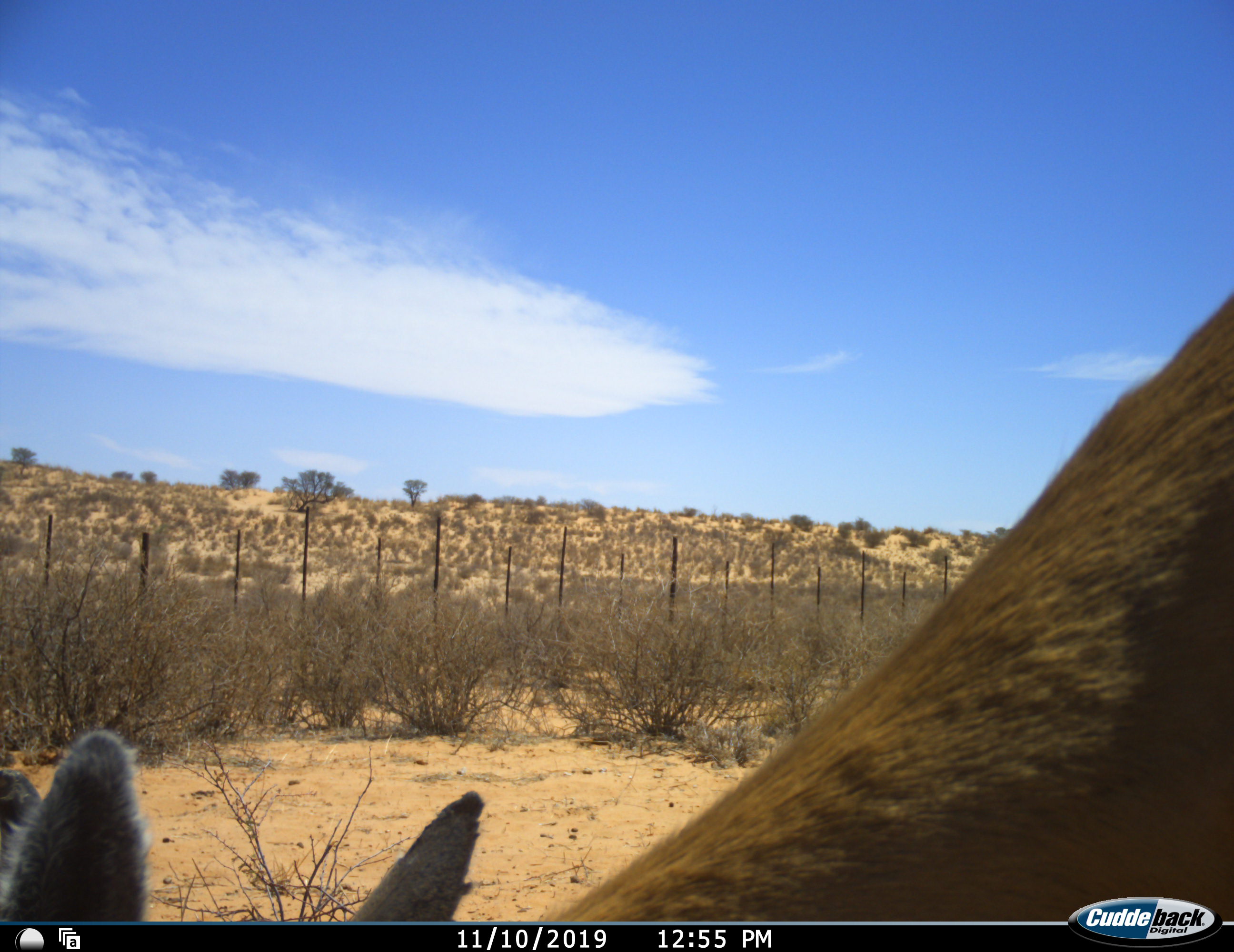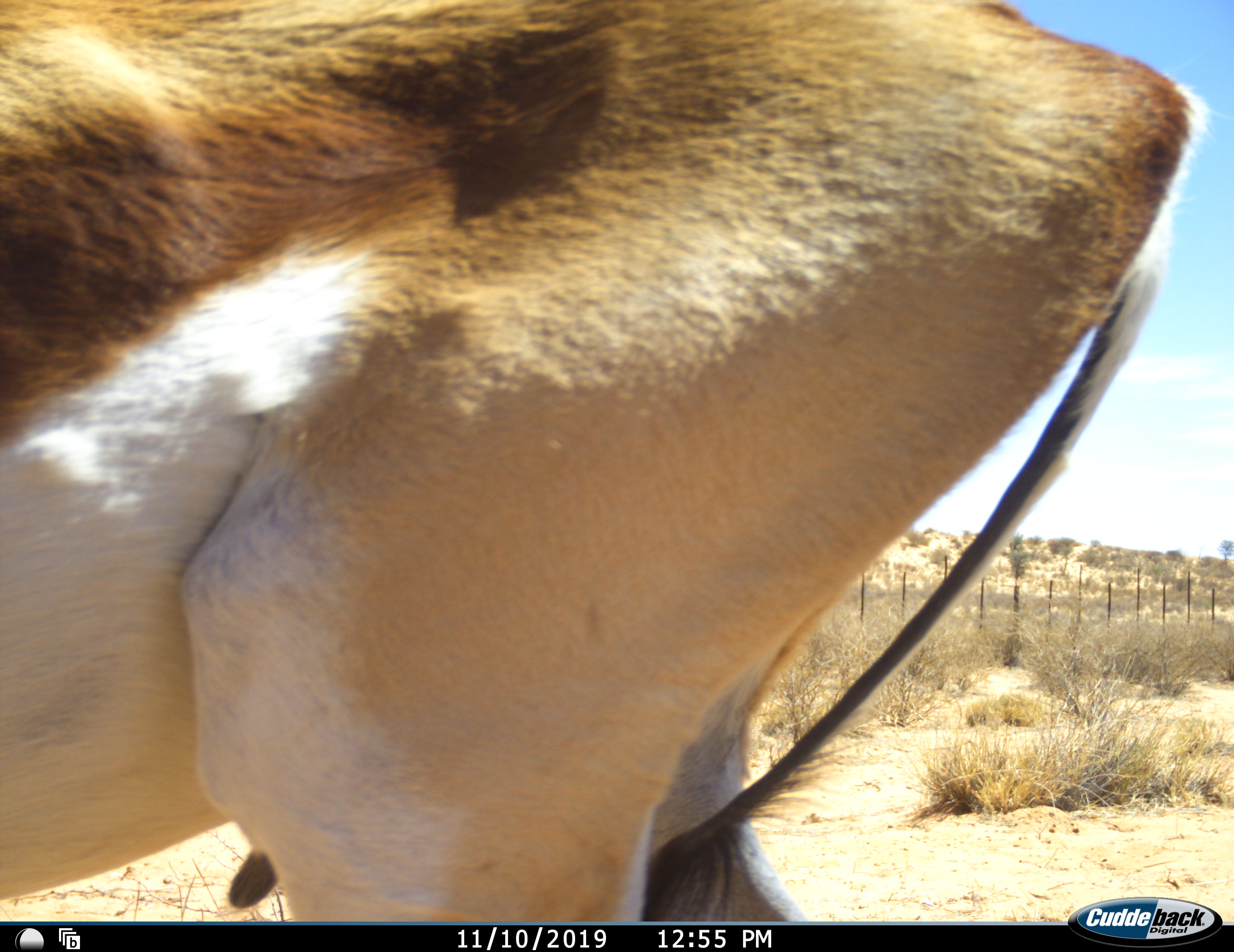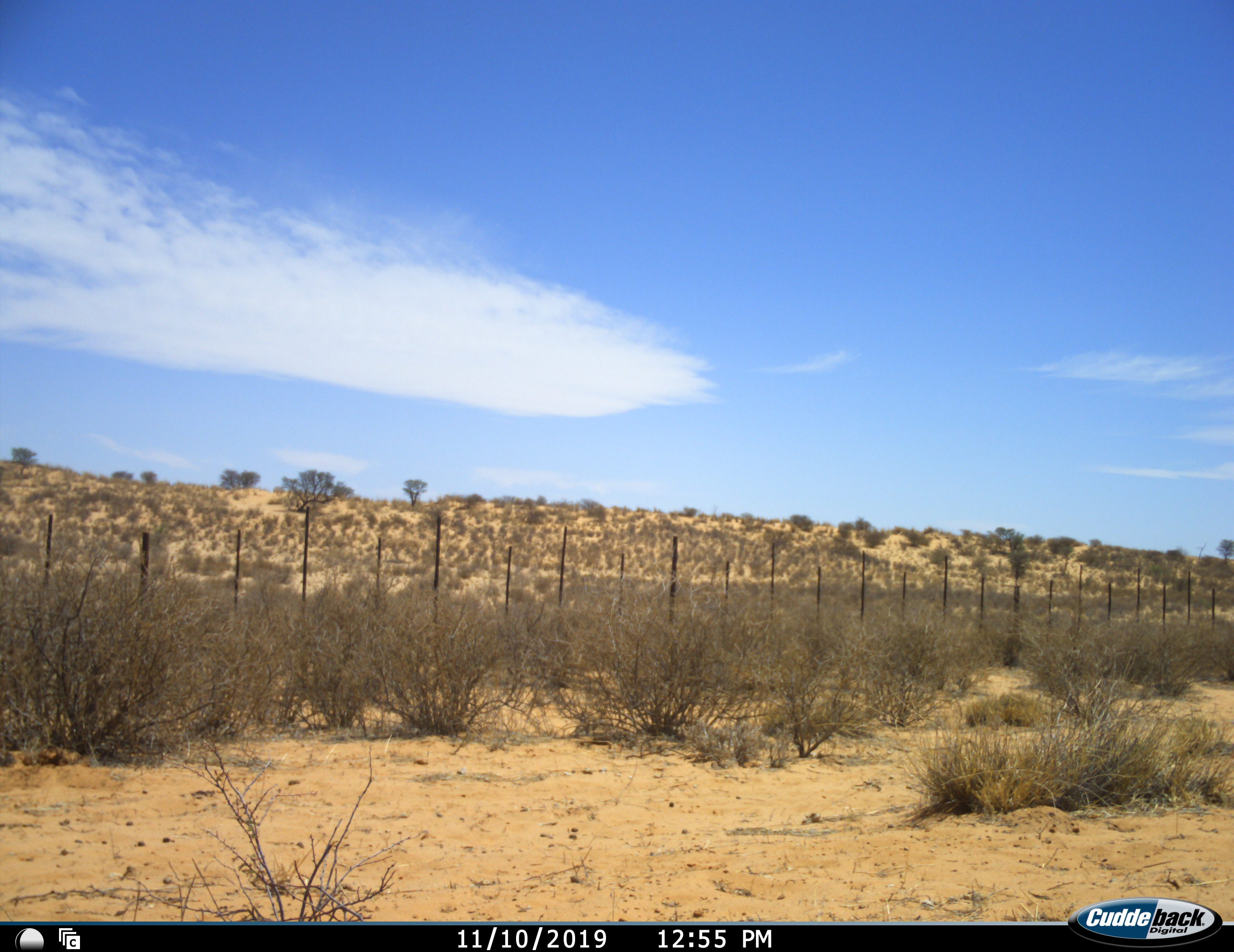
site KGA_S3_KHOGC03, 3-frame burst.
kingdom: Animalia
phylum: Chordata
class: Mammalia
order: Artiodactyla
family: Bovidae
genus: Antidorcas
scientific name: Antidorcas marsupialis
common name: springbok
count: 1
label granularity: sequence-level